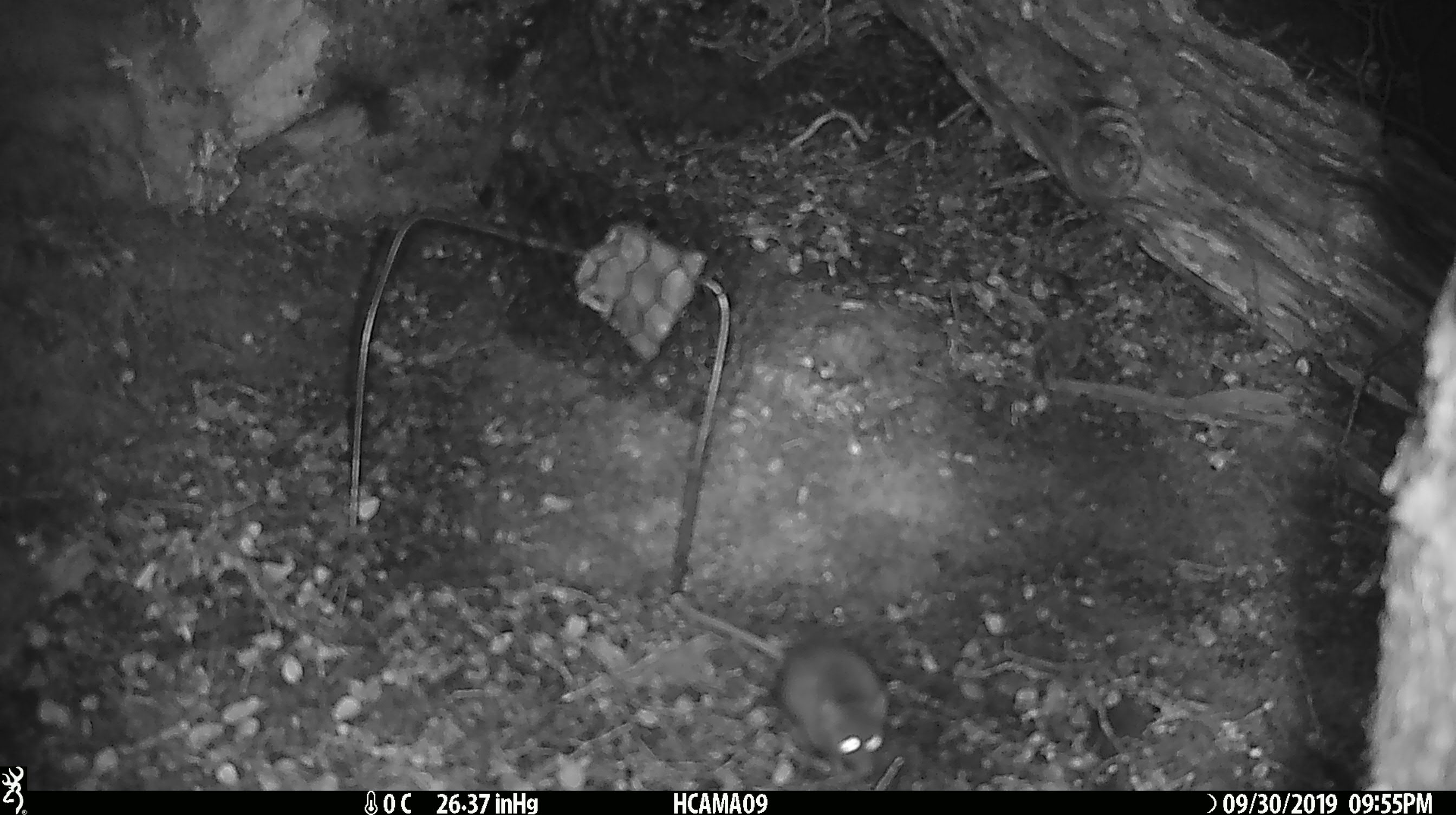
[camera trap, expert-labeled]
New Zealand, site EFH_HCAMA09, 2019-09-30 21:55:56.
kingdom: Animalia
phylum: Chordata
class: Mammalia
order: Rodentia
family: Muridae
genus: Mus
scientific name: Mus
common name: mouse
Mouse (Mus).